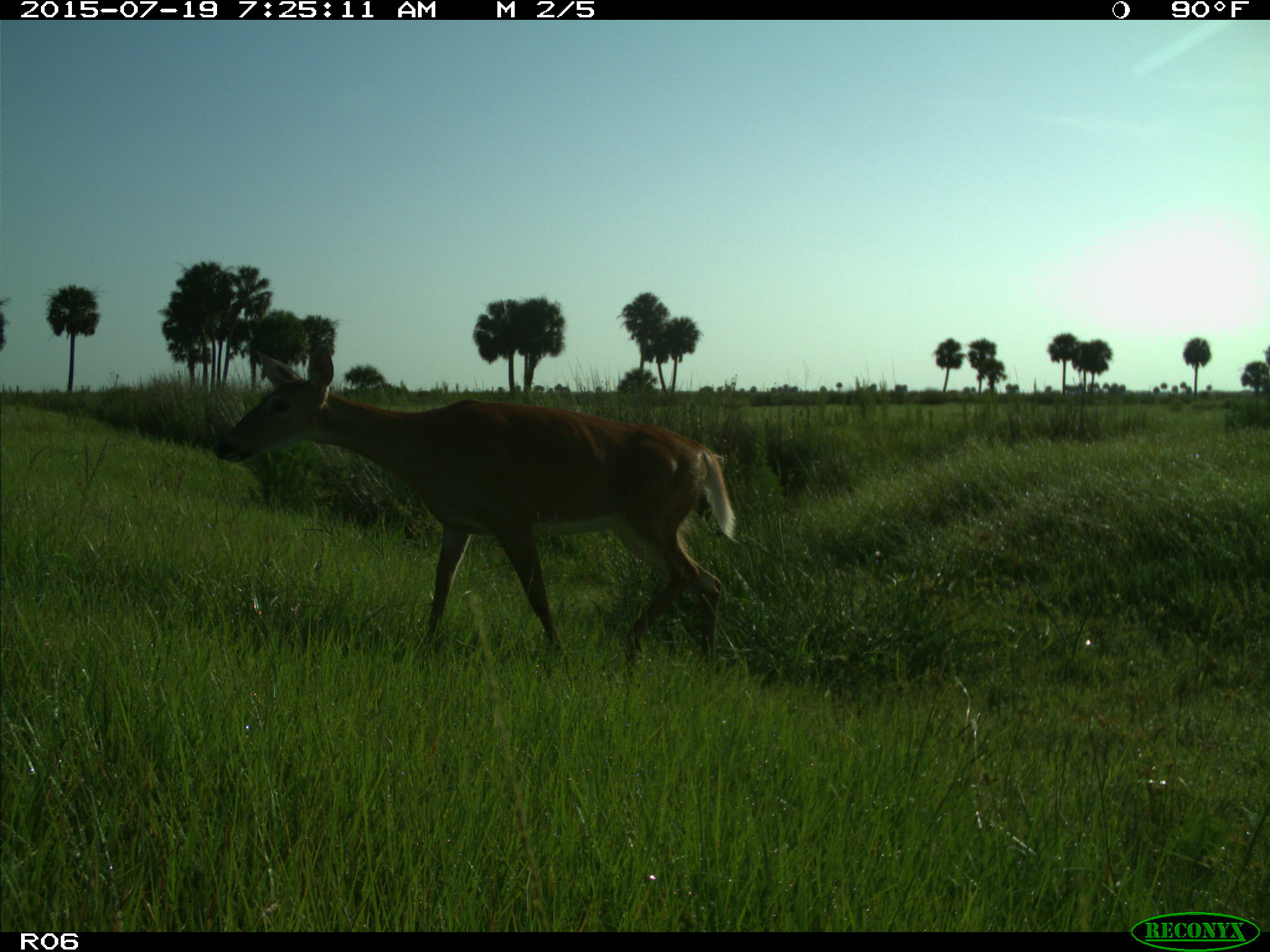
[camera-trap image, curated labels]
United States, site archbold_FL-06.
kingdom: Animalia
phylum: Chordata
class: Mammalia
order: Artiodactyla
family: Cervidae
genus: Odocoileus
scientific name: Odocoileus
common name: deer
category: unidentified deer